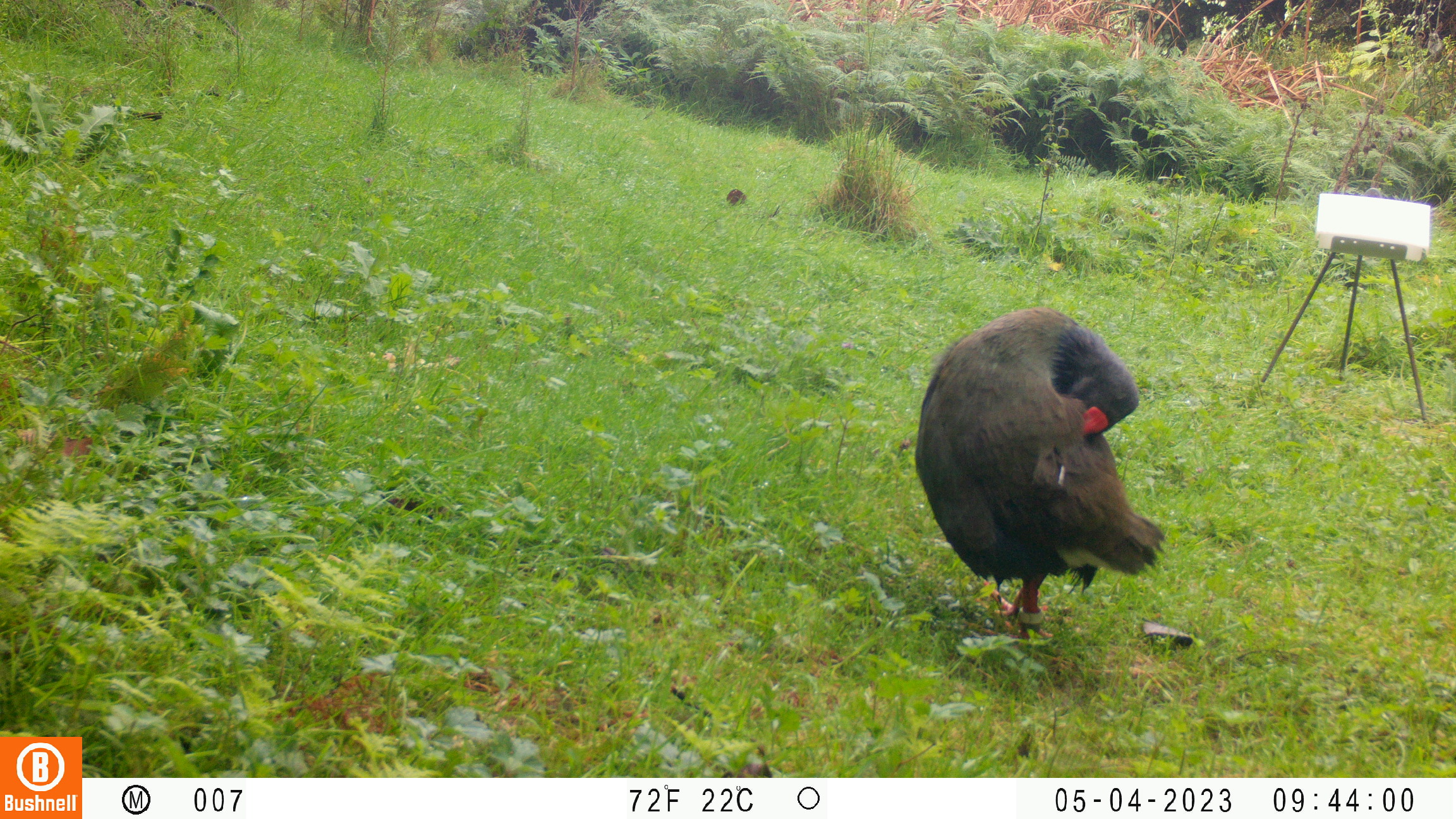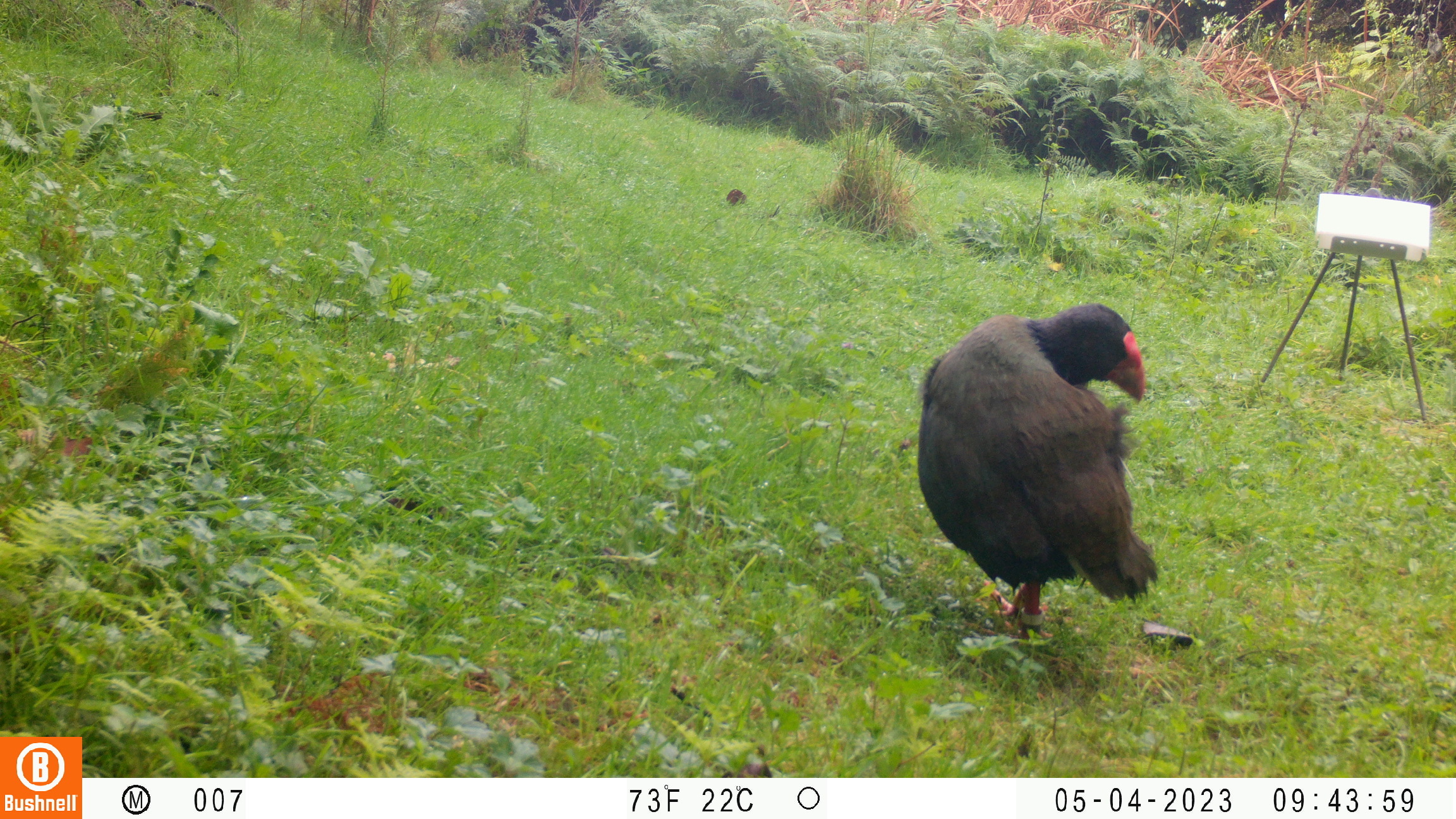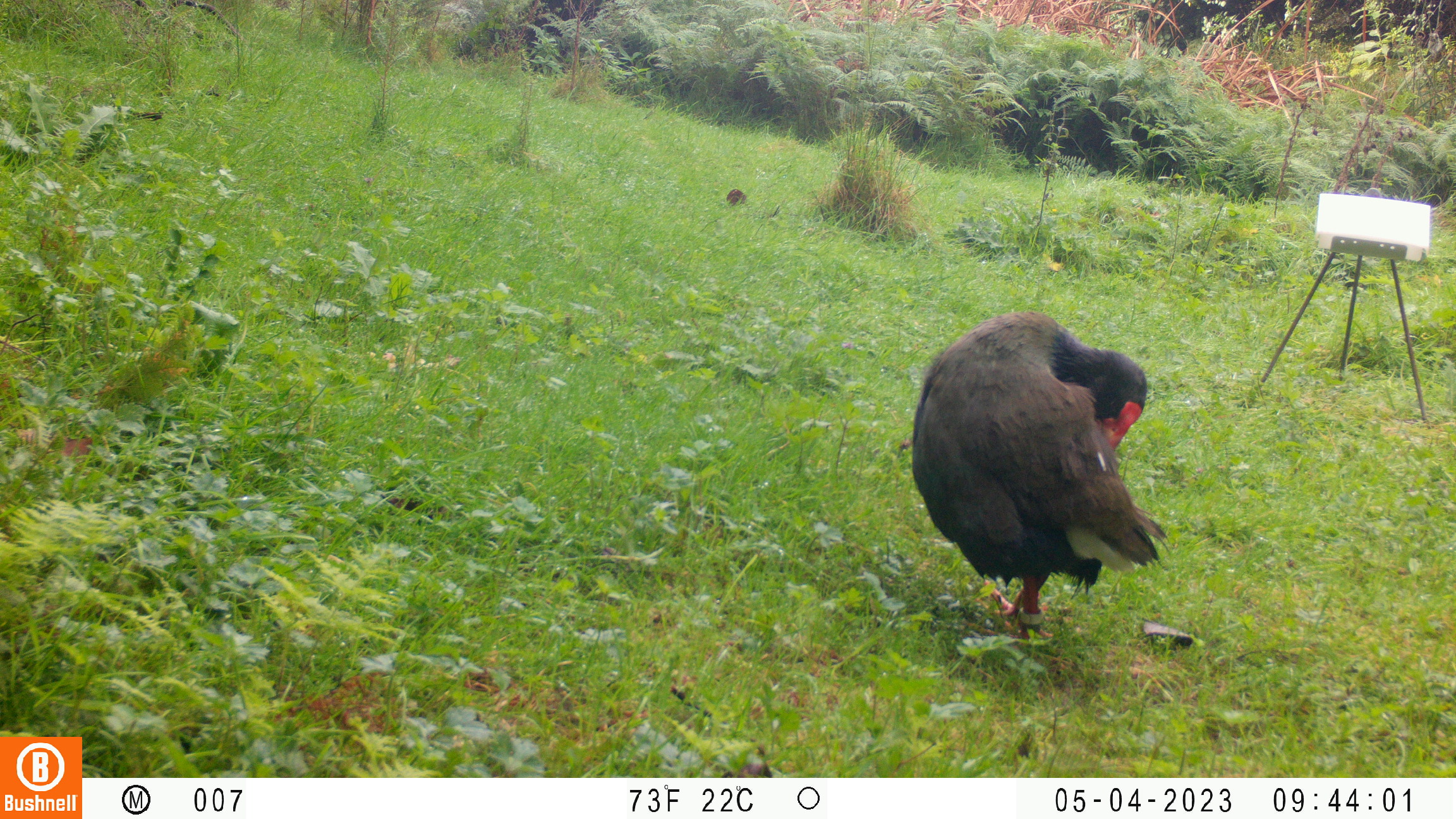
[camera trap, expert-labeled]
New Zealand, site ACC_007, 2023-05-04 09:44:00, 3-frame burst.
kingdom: Animalia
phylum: Chordata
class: Aves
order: Gruiformes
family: Rallidae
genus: Porphyrio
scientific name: Porphyrio mantelli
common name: takahe